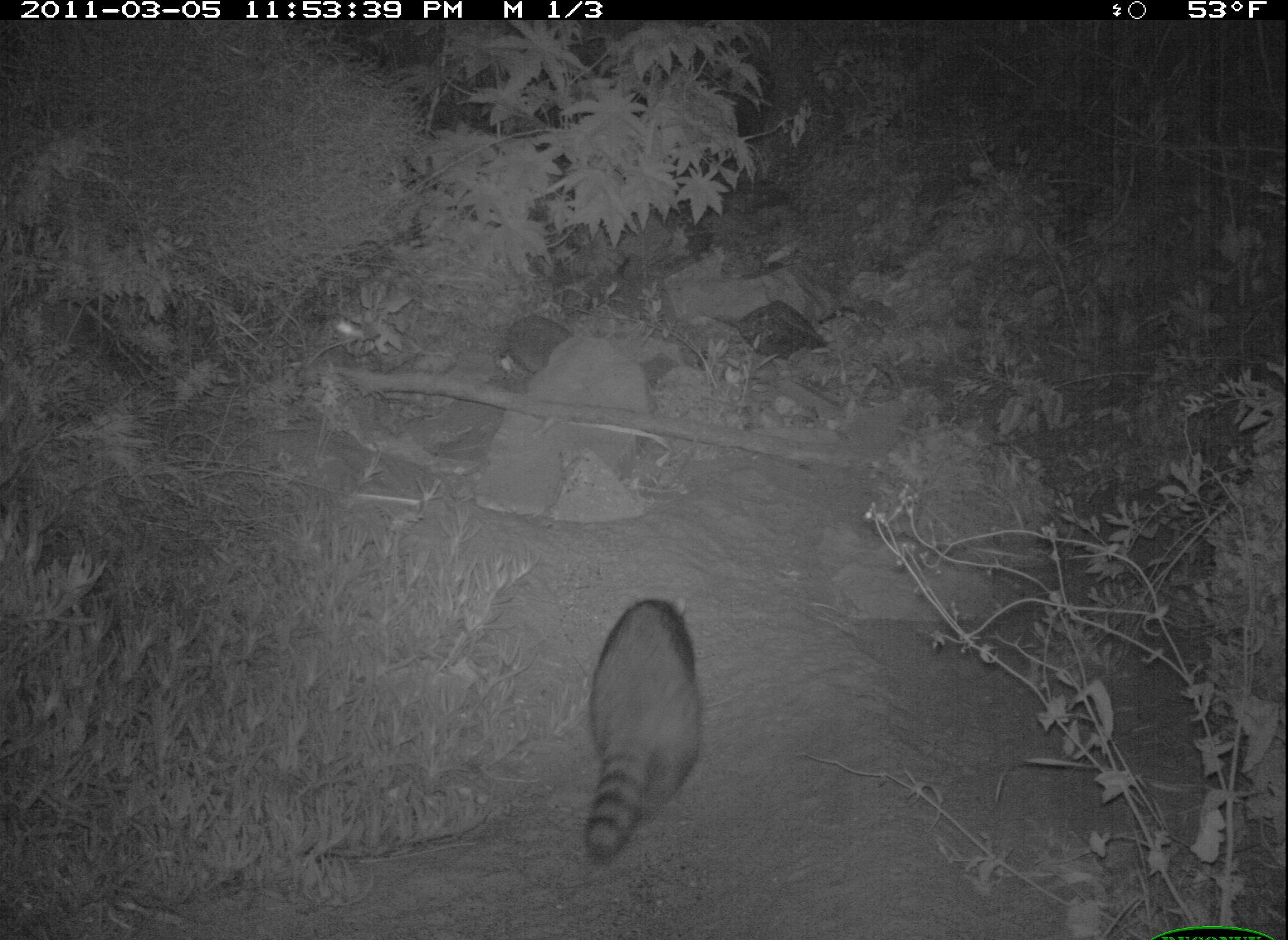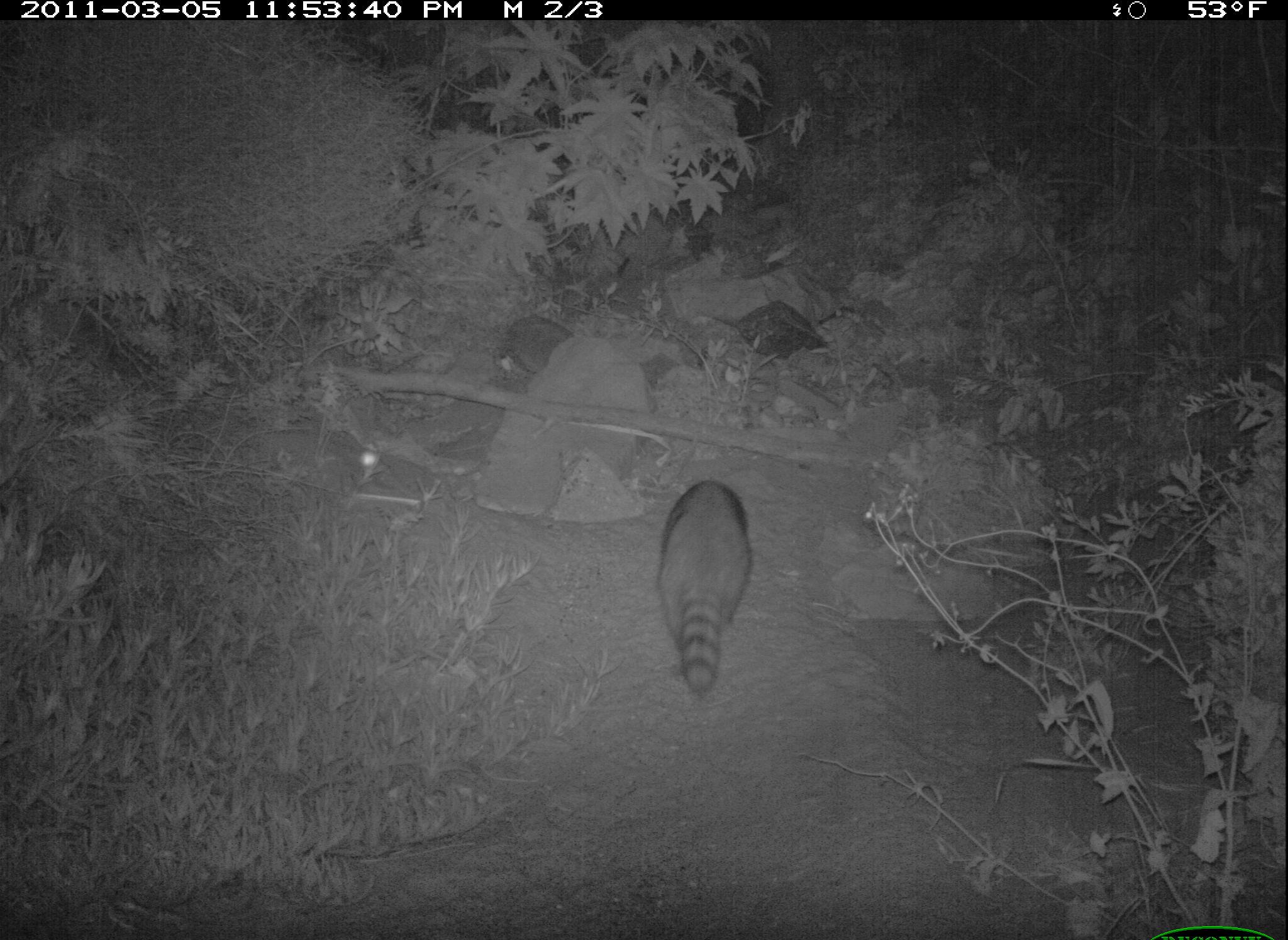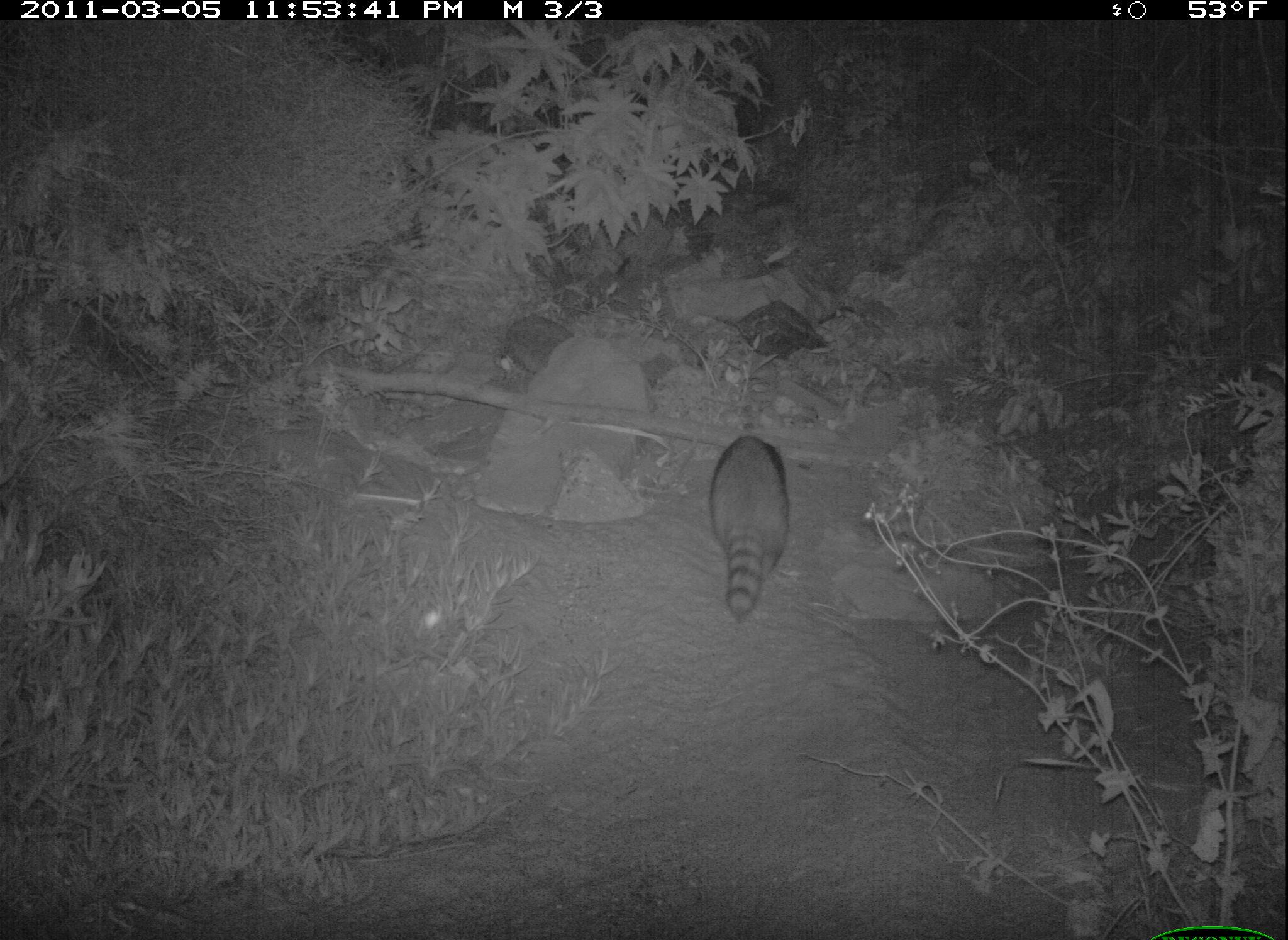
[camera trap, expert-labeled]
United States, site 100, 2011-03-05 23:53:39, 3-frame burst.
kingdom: Animalia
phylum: Chordata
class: Mammalia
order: Carnivora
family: Procyonidae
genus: Procyon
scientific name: Procyon lotor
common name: raccoon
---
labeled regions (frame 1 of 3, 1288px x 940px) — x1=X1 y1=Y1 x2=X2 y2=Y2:
raccoon: x1=572 y1=591 x2=715 y2=868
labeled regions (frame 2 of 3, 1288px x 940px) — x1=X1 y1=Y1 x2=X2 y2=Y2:
raccoon: x1=641 y1=461 x2=769 y2=725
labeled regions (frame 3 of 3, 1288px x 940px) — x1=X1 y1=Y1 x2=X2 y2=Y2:
raccoon: x1=670 y1=404 x2=831 y2=665